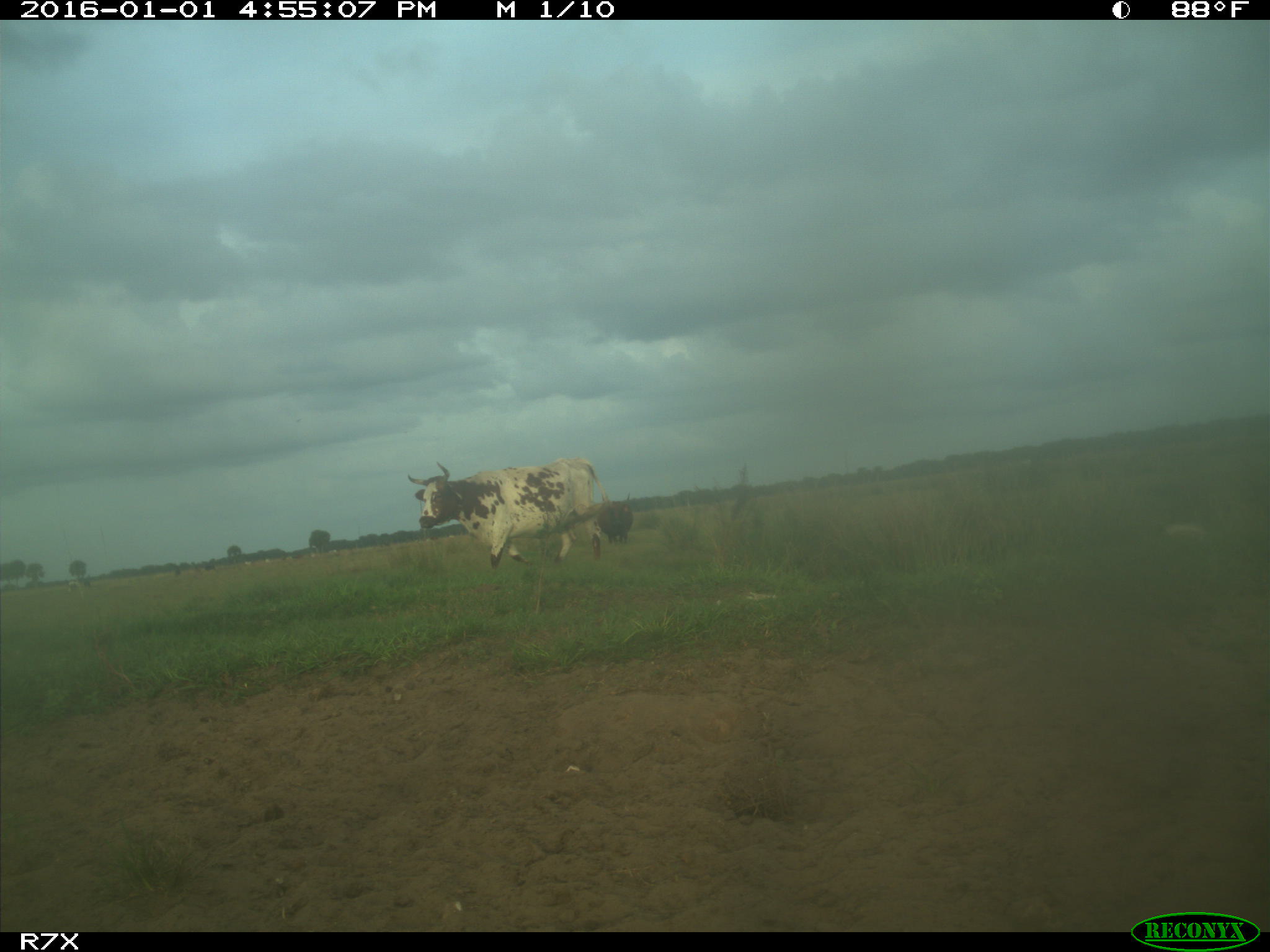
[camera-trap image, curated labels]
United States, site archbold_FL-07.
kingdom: Animalia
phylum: Chordata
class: Mammalia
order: Artiodactyla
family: Bovidae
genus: Bos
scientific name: Bos taurus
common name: domestic cow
Bos taurus (domestic cow).